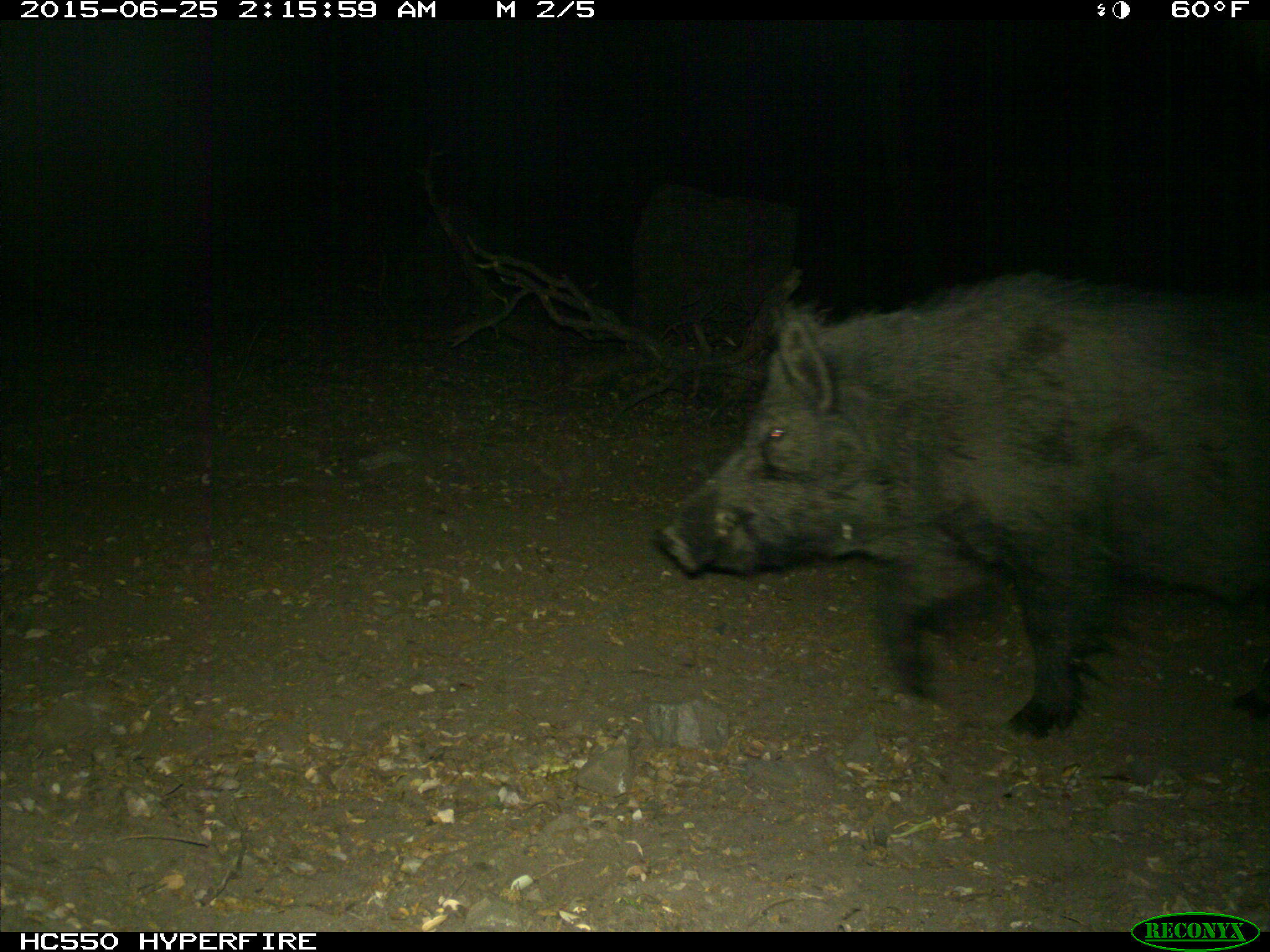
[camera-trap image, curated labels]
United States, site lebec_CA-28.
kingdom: Animalia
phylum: Chordata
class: Mammalia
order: Artiodactyla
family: Suidae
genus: Sus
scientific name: Sus scrofa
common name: wild boar